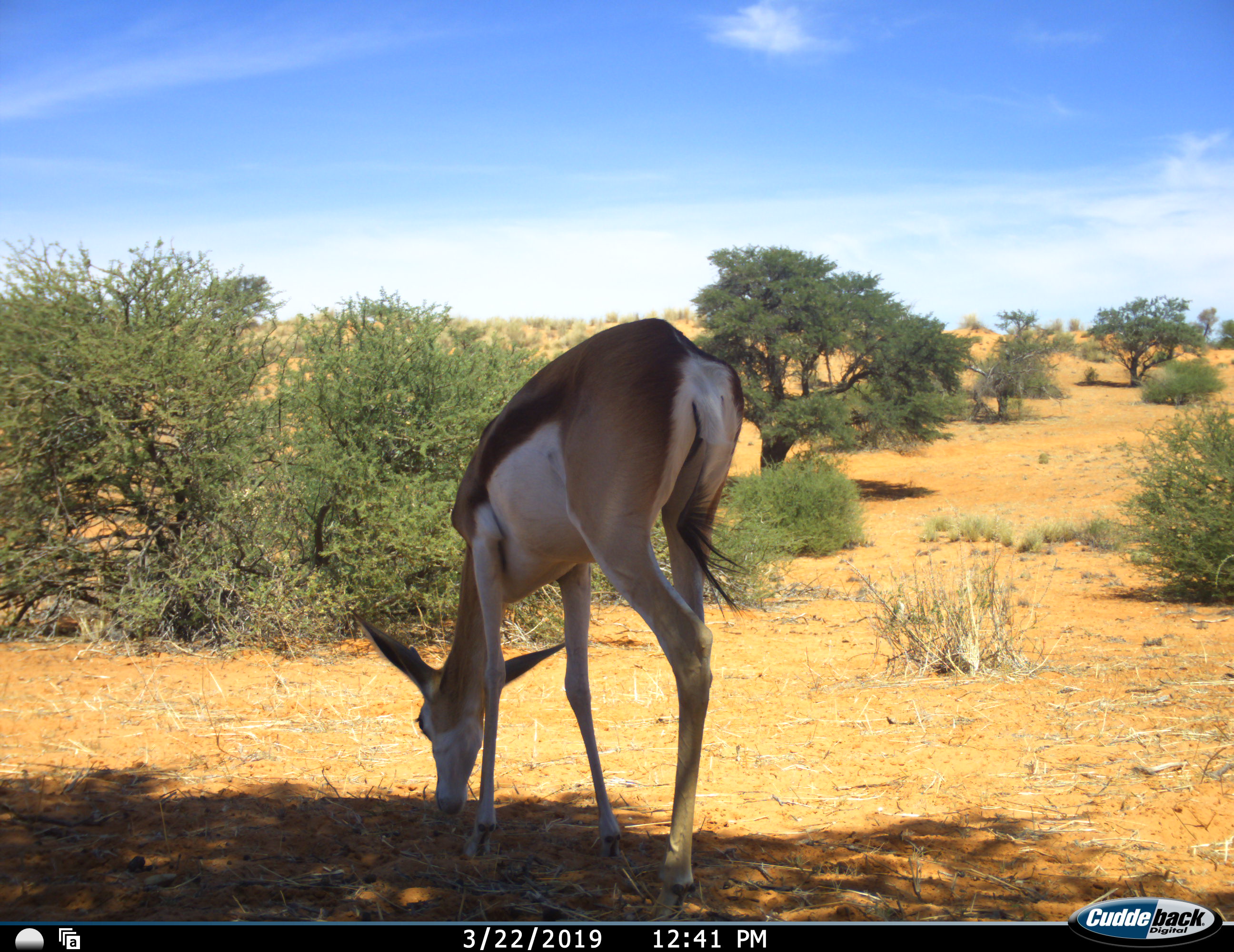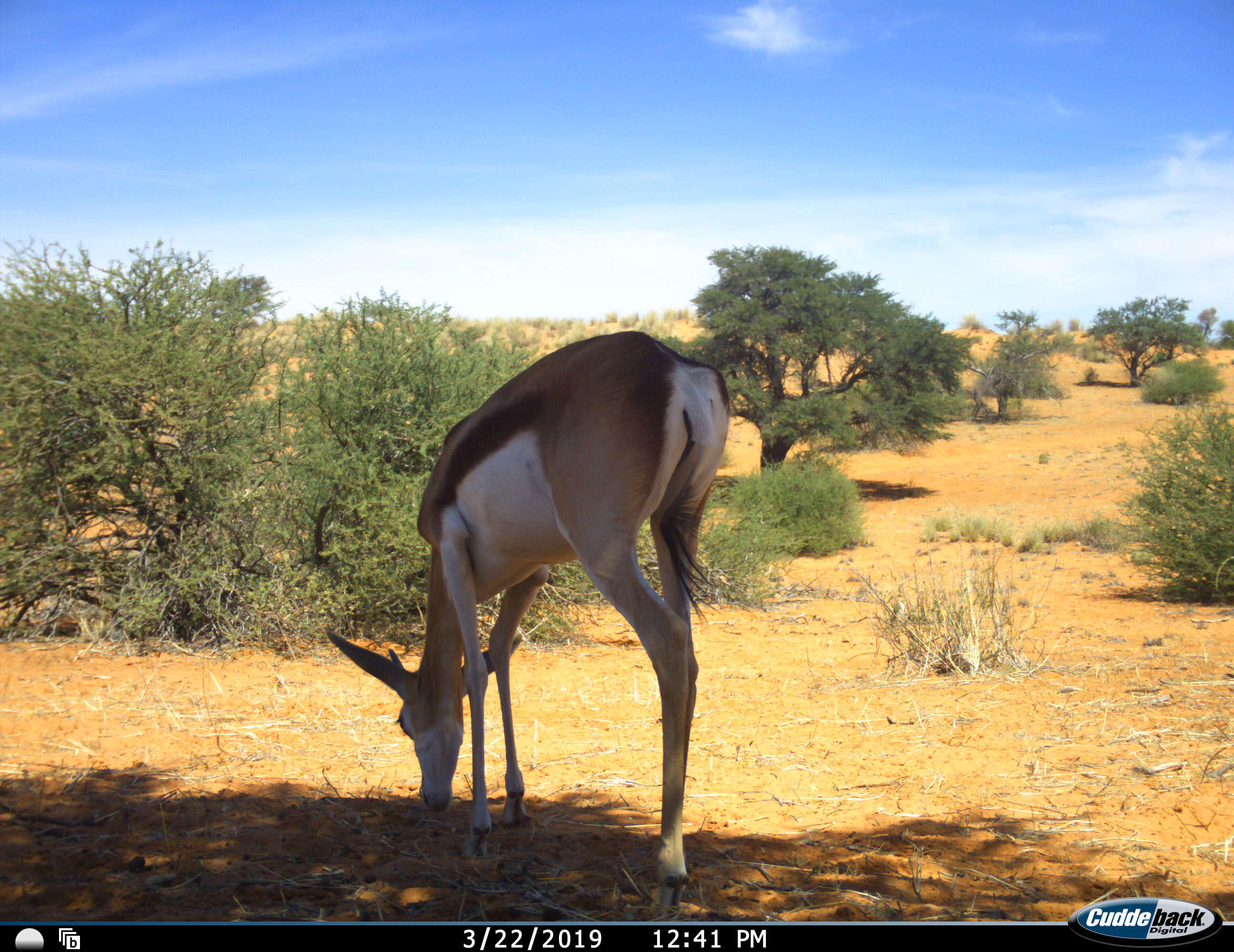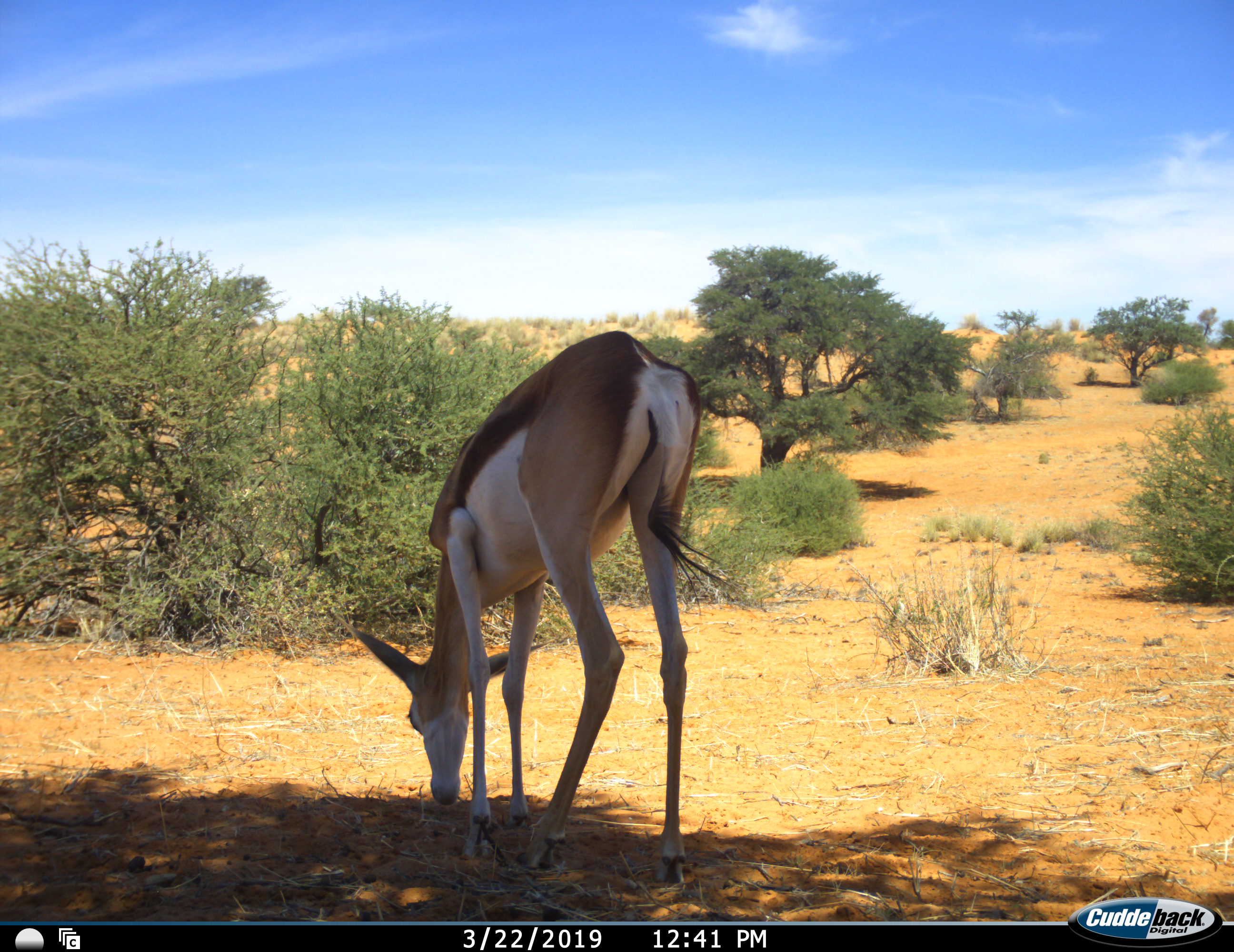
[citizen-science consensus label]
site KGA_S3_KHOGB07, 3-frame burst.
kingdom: Animalia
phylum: Chordata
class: Mammalia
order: Artiodactyla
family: Bovidae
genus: Antidorcas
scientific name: Antidorcas marsupialis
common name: springbok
Springbok (Antidorcas marsupialis), count 1. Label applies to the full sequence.